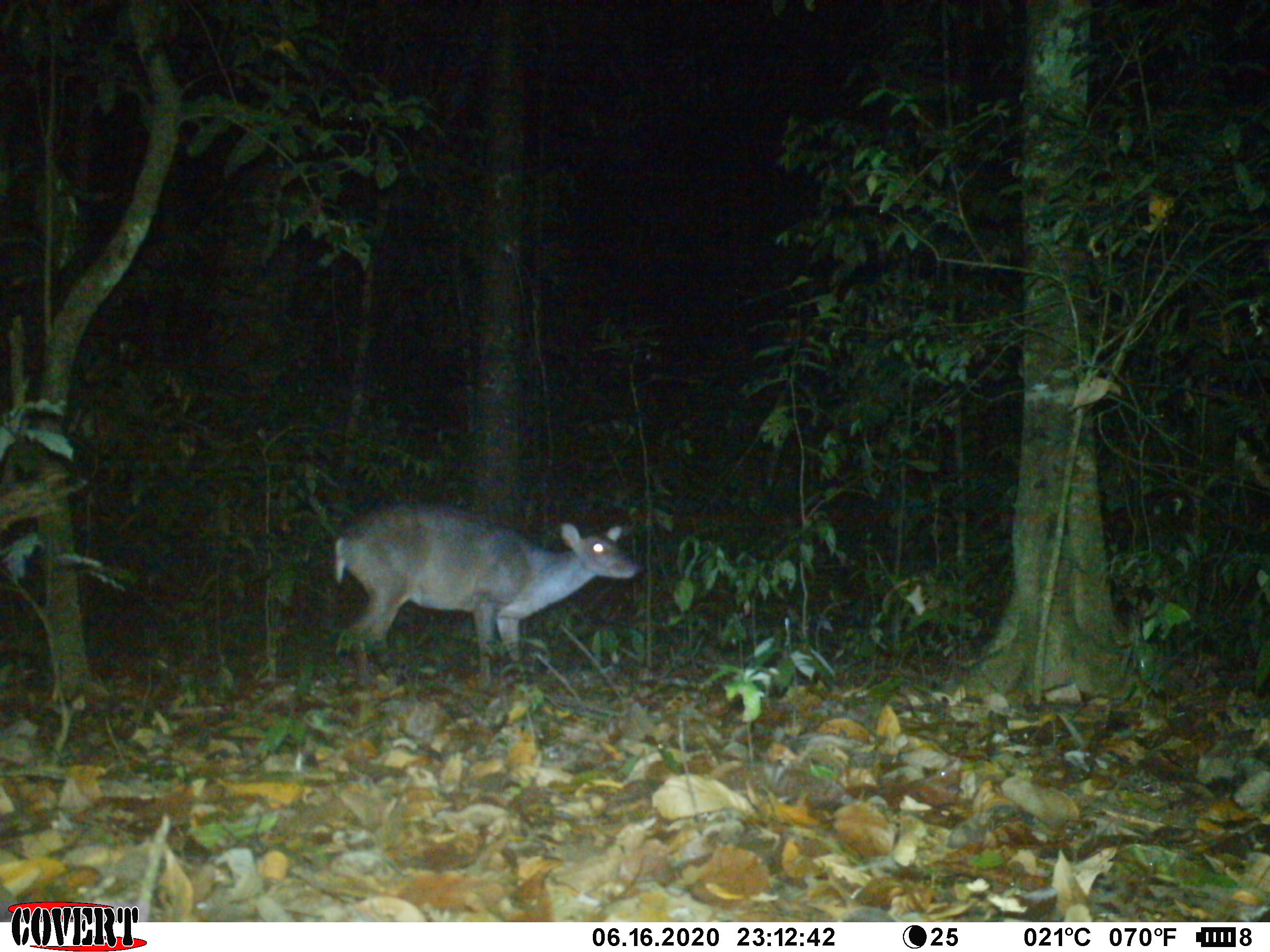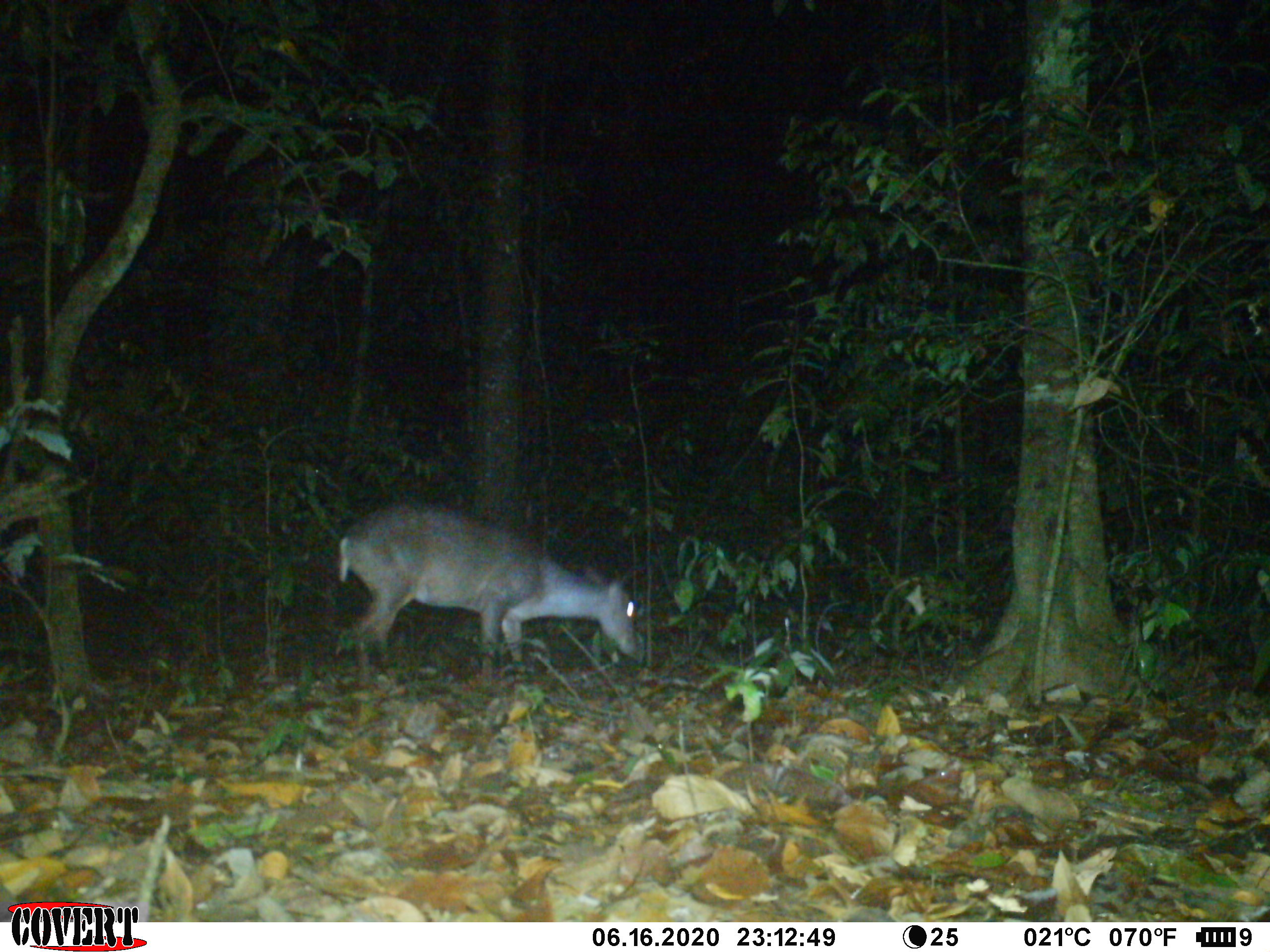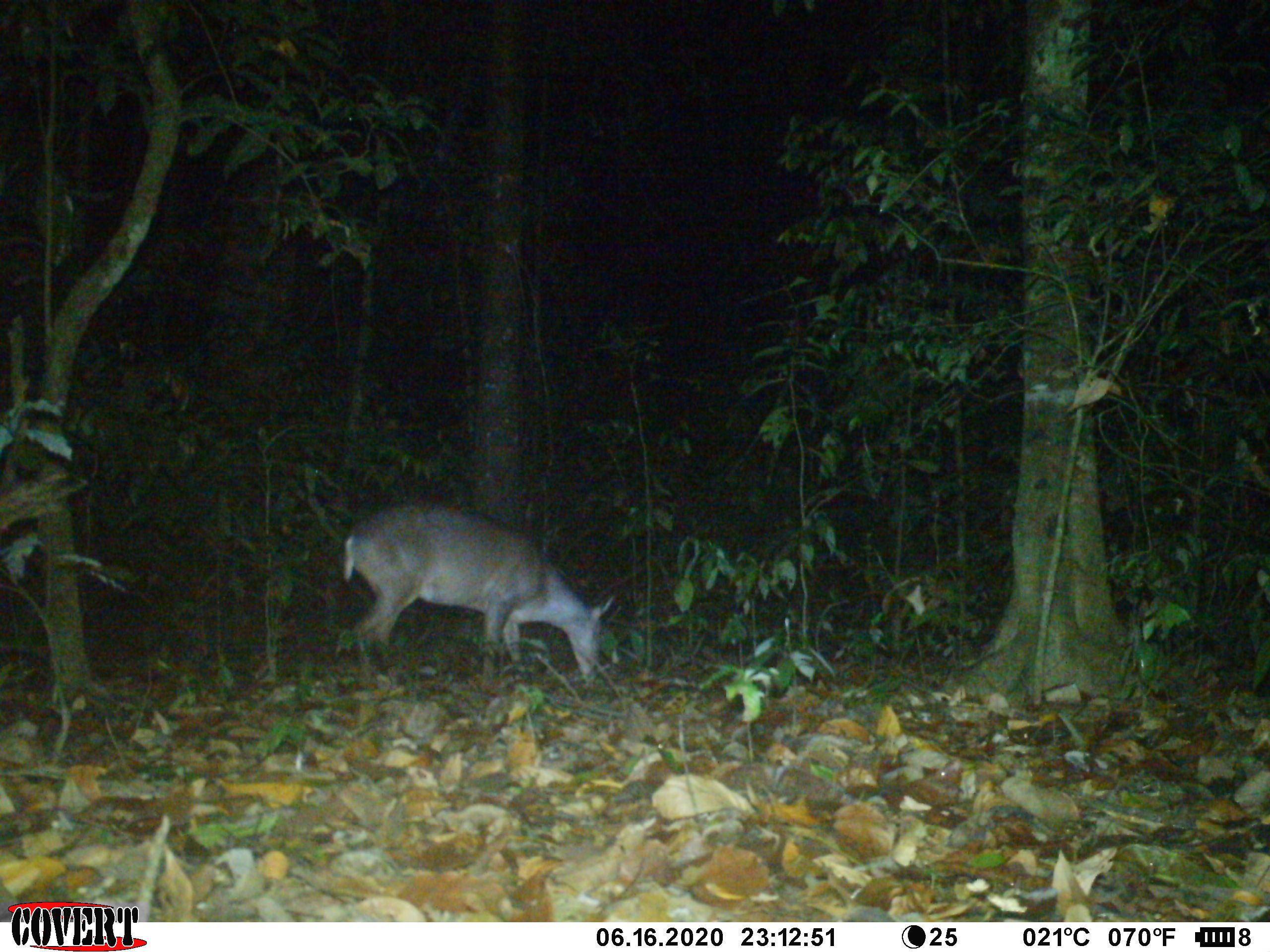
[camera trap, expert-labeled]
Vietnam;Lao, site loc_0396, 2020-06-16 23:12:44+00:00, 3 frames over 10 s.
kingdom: Animalia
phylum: Chordata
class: Mammalia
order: Artiodactyla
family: Cervidae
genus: Muntiacus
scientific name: Muntiacus vuquangensis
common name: large-antlered muntjac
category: large antlered muntjac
Large antlered muntjac (large-antlered muntjac) (Muntiacus vuquangensis). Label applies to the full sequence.